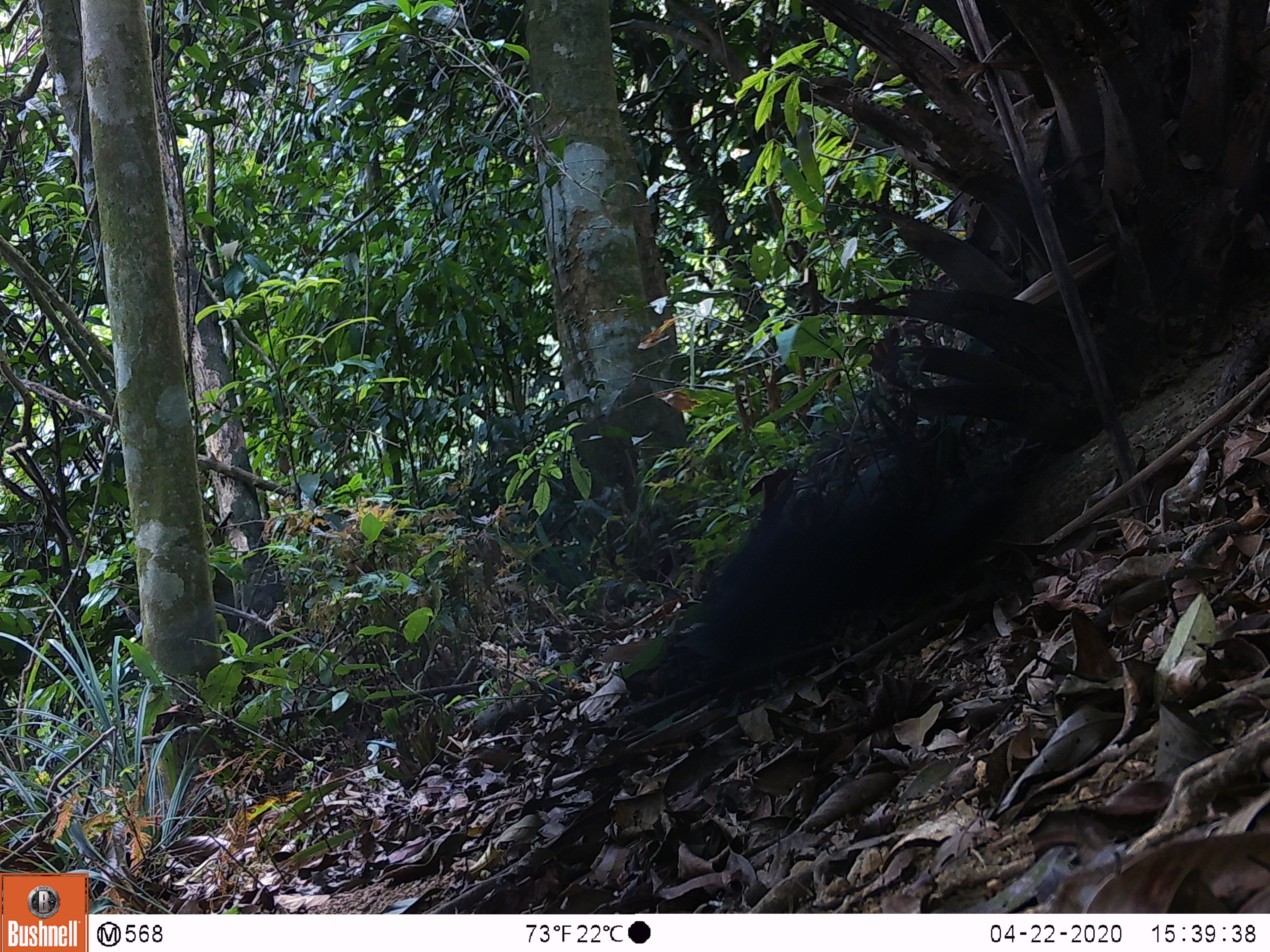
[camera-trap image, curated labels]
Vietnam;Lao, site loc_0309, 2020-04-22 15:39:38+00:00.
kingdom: Animalia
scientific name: Animalia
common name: animal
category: unidentified animal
Unidentified animal (animal) (Animalia). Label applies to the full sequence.